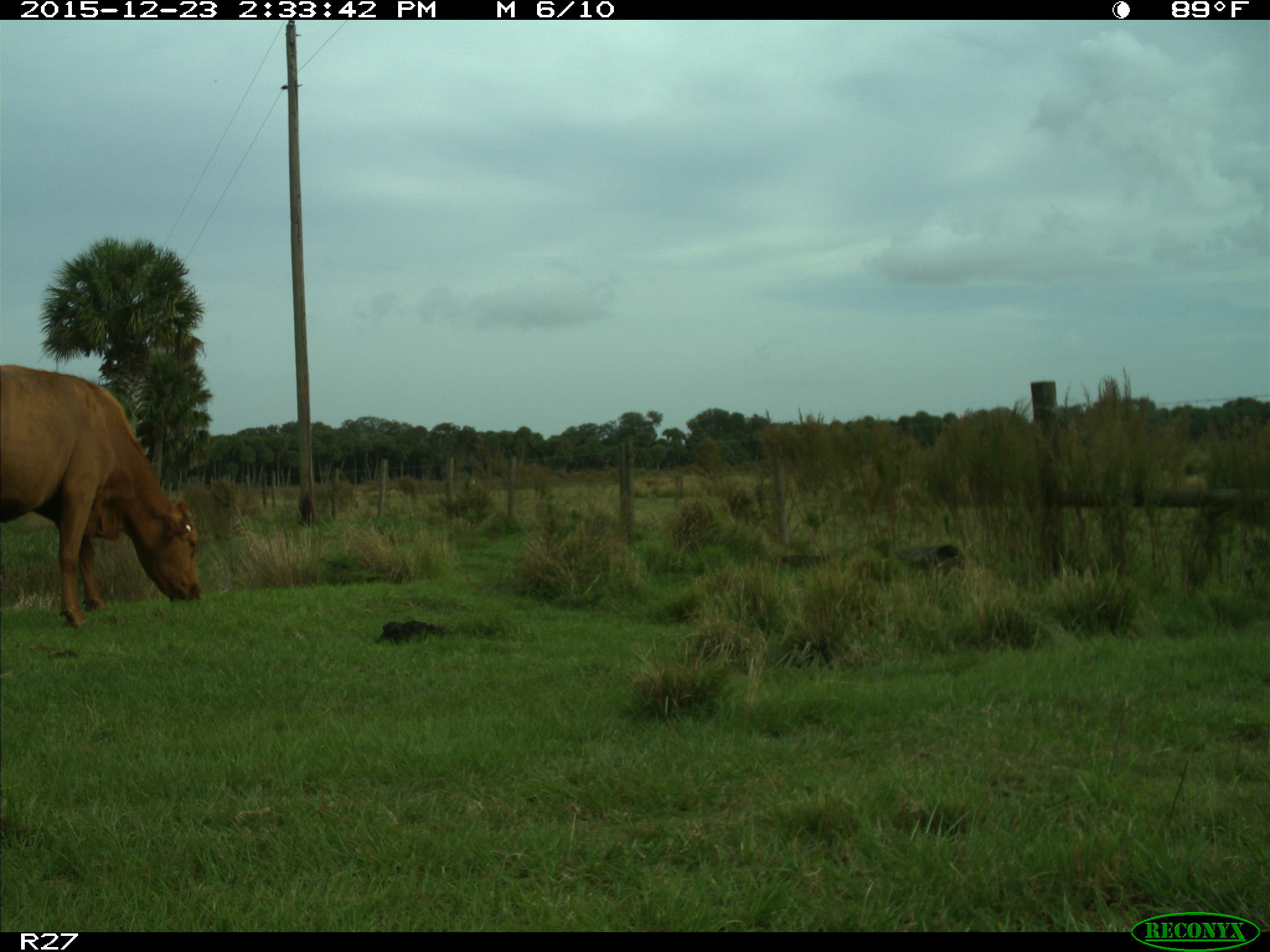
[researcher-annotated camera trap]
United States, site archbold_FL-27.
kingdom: Animalia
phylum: Chordata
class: Mammalia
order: Artiodactyla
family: Bovidae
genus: Bos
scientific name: Bos taurus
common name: domestic cow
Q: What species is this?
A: Bos taurus (domestic cow).